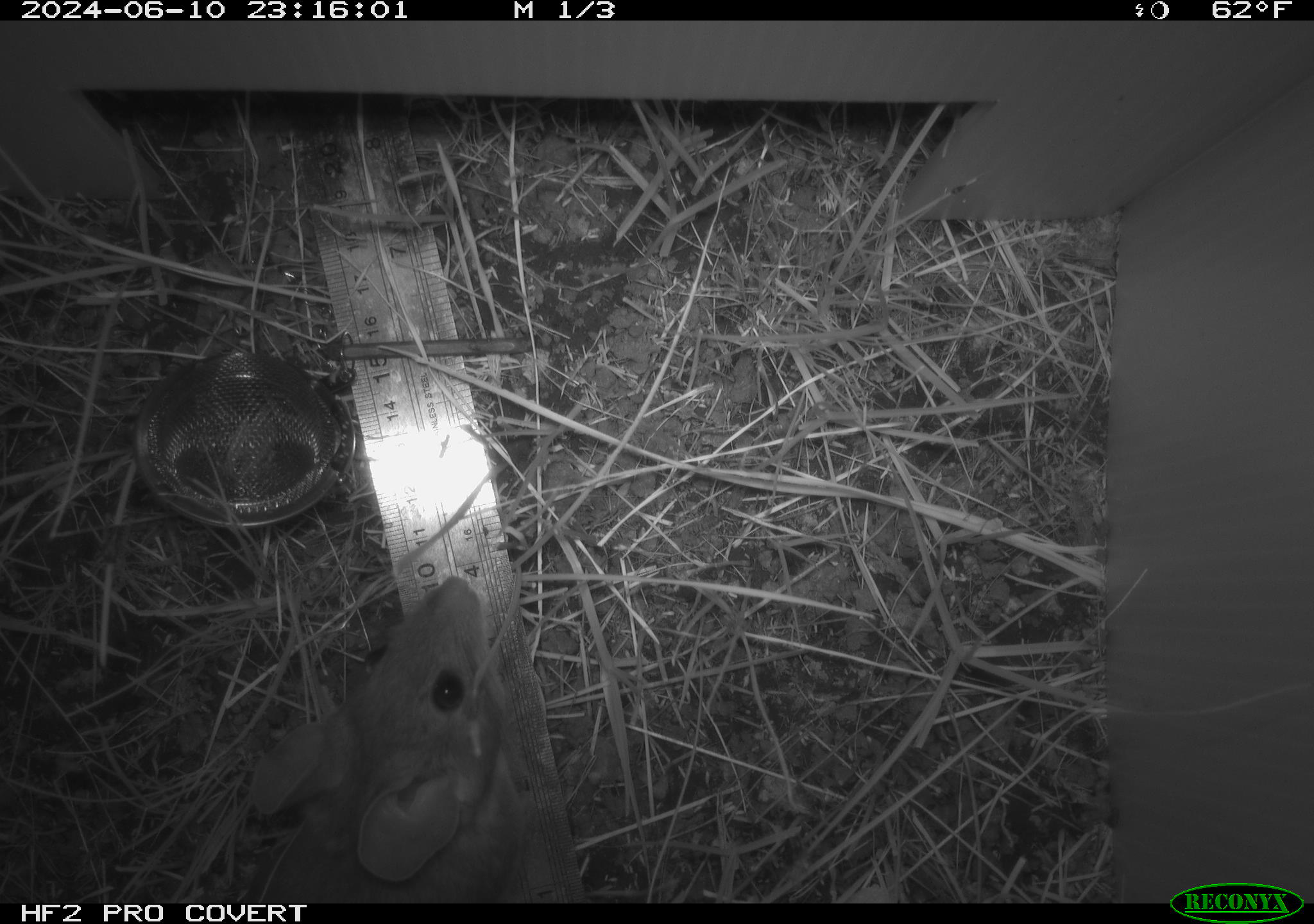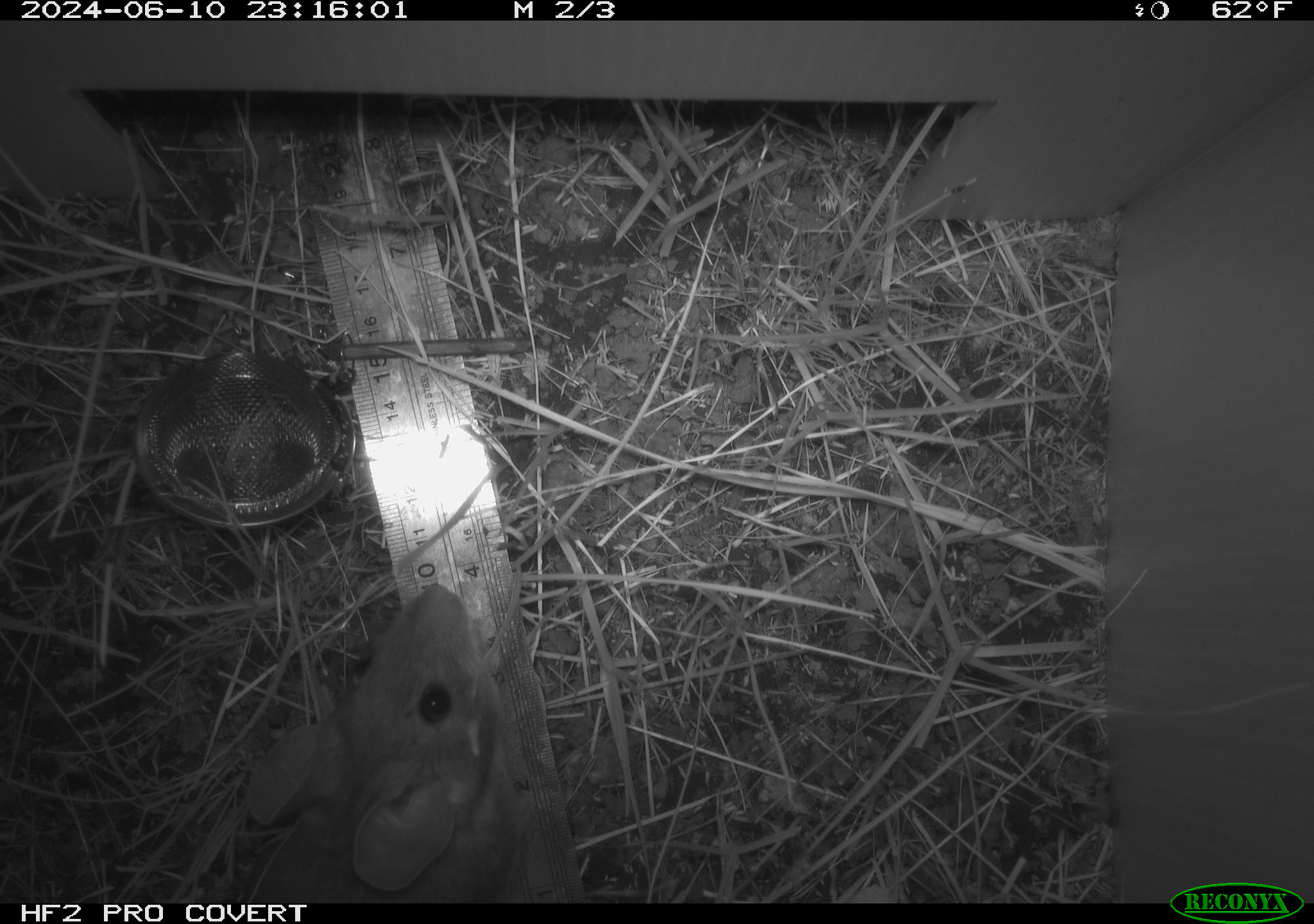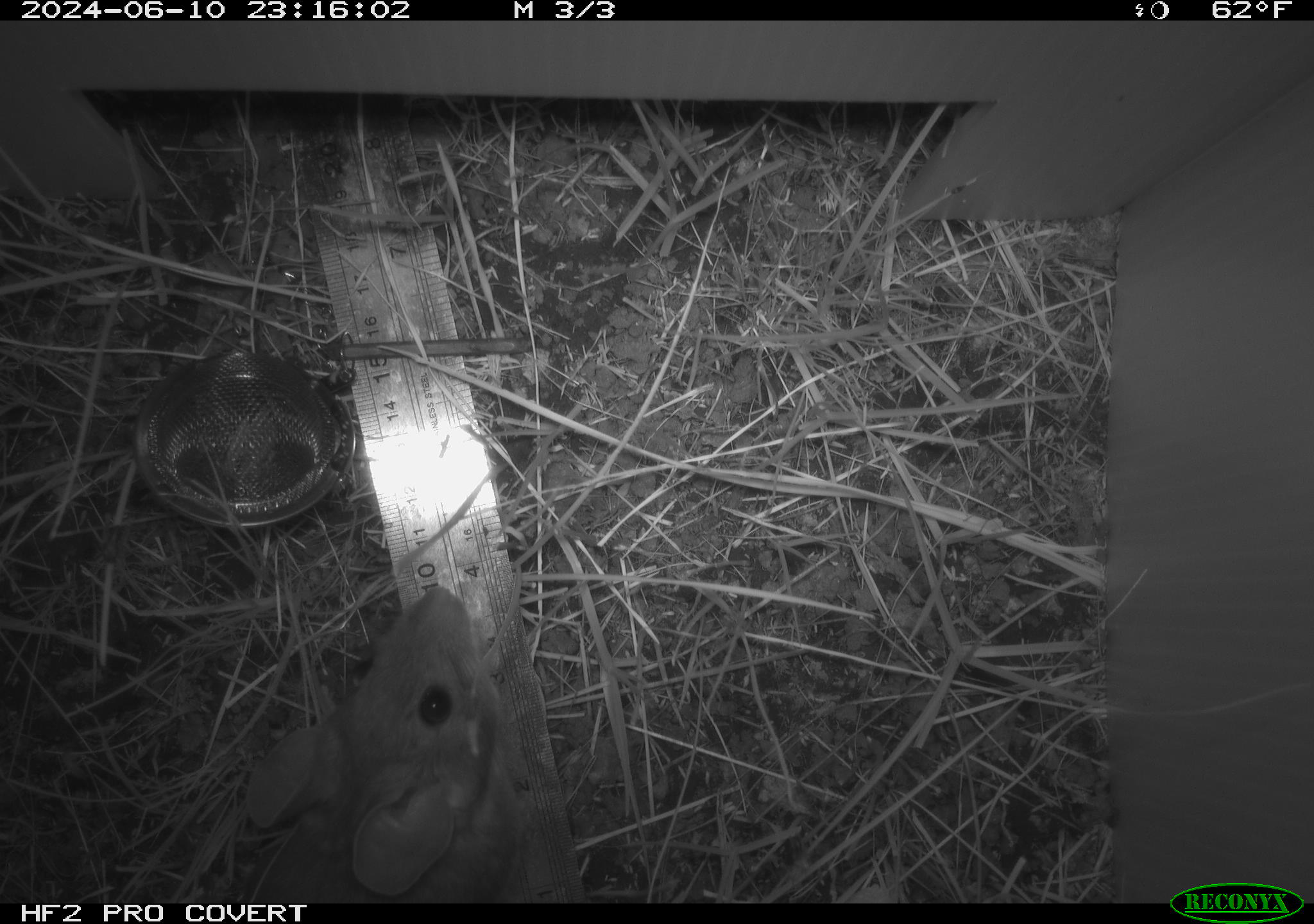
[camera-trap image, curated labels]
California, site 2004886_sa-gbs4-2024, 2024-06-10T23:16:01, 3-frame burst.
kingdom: Animalia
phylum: Chordata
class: Mammalia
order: Rodentia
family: Cricetidae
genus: Neotoma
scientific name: Neotoma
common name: pack rat or woodrat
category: neotoma species